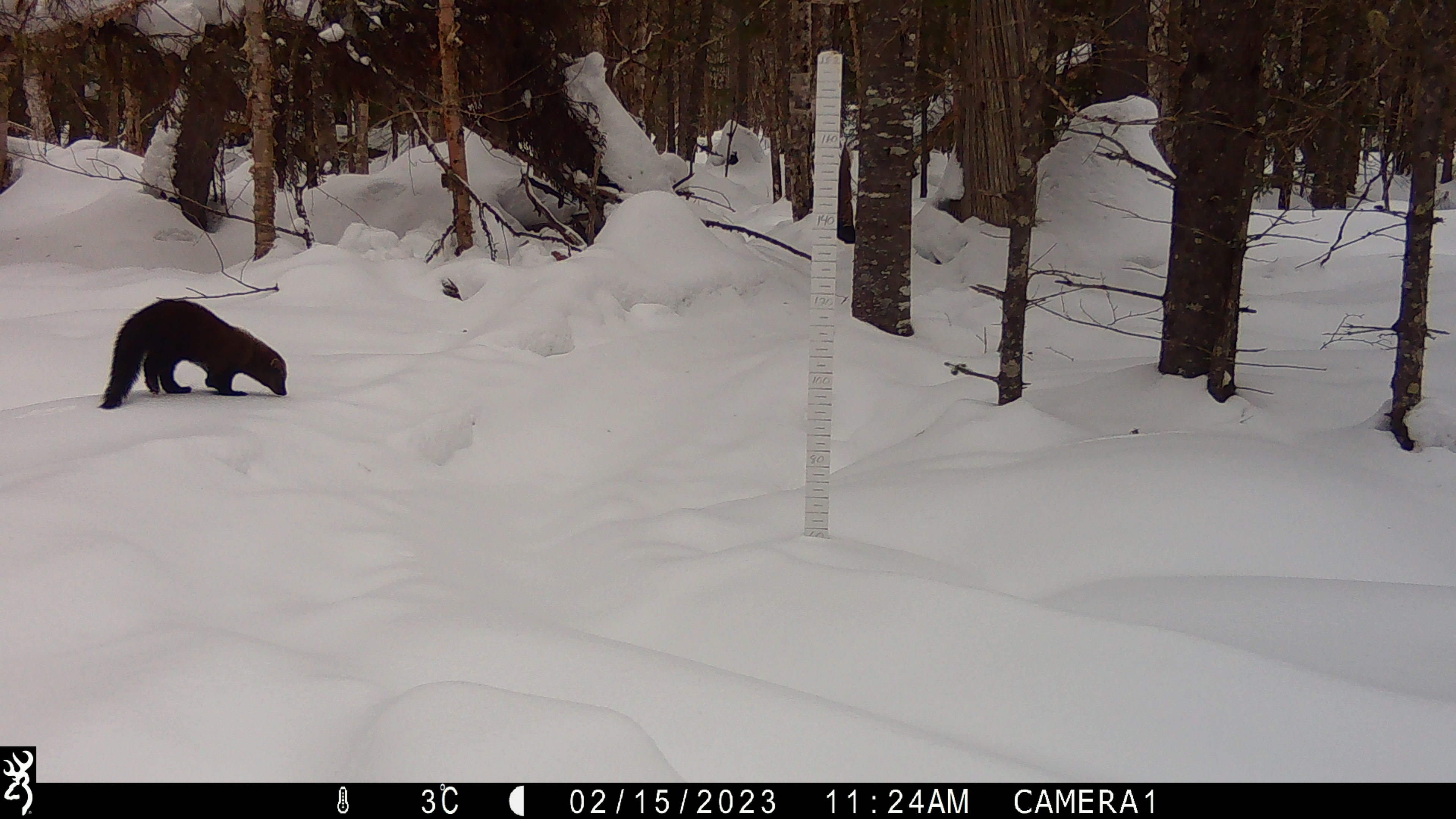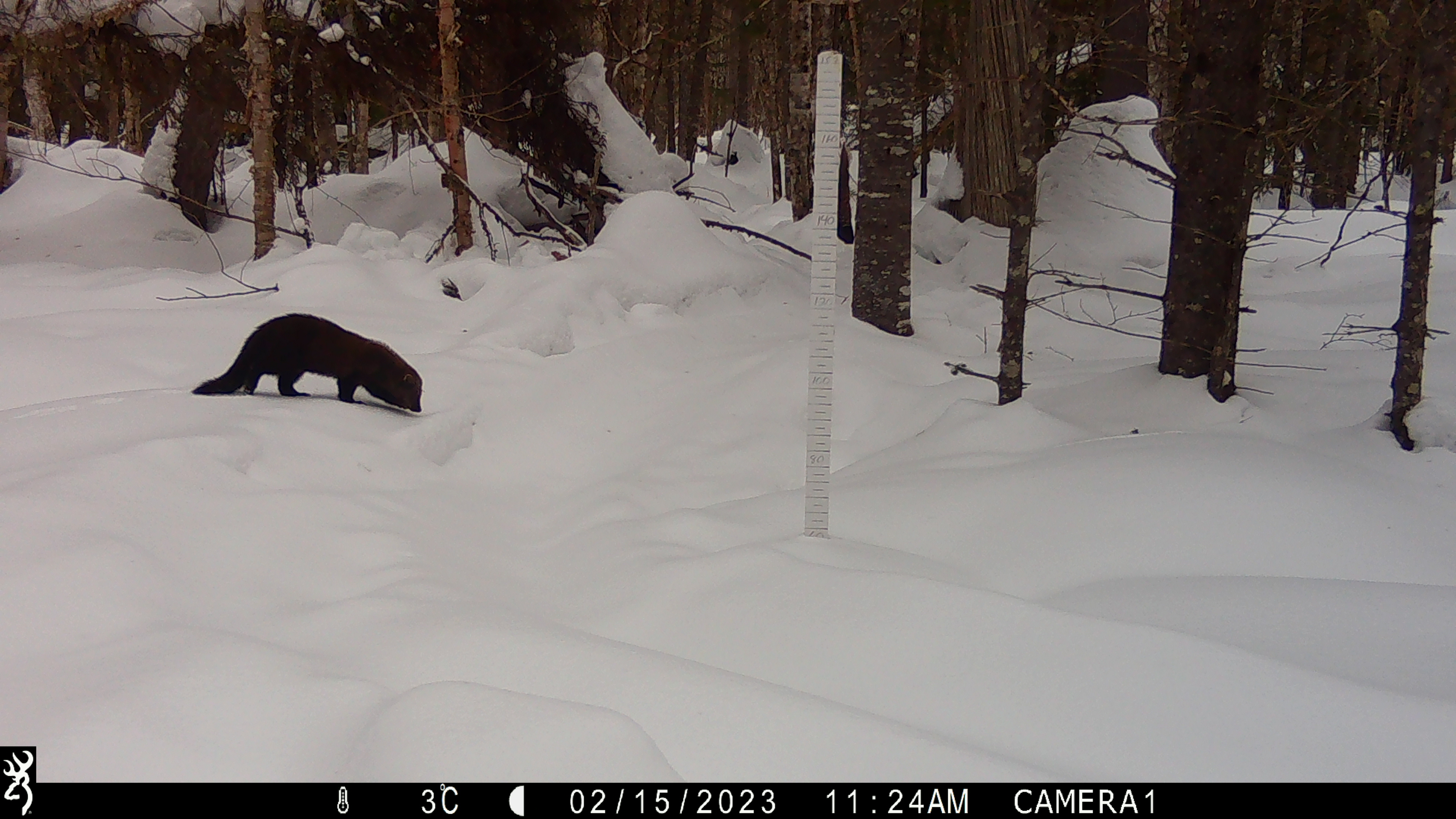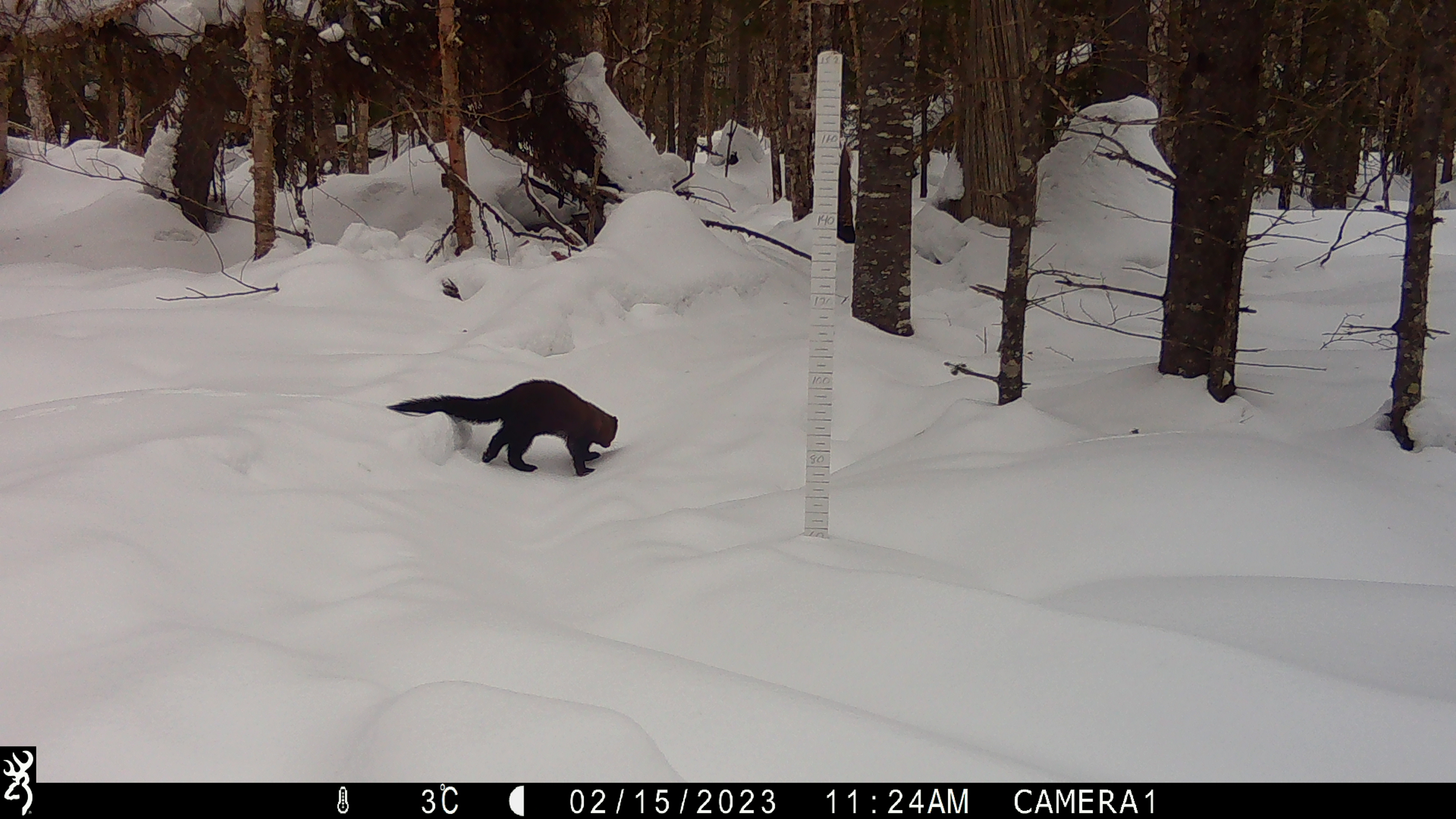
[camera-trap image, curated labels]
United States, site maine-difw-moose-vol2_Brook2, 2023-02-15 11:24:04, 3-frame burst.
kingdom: Animalia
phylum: Chordata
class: Mammalia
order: Carnivora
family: Mustelidae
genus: Pekania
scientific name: Pekania pennanti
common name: fisher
Fisher (Pekania pennanti).